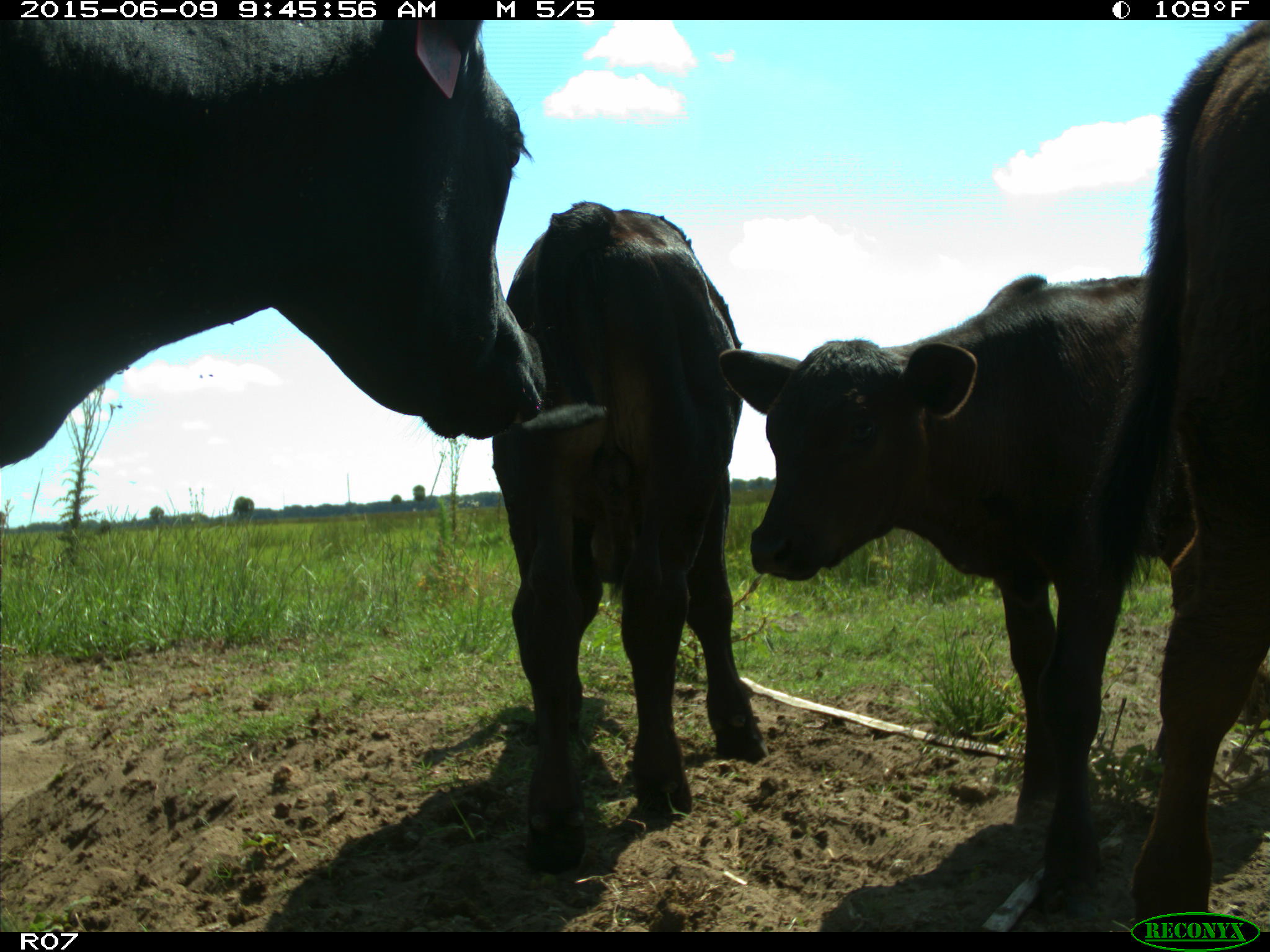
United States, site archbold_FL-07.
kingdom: Animalia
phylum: Chordata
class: Mammalia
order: Artiodactyla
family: Bovidae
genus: Bos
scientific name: Bos taurus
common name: domestic cow